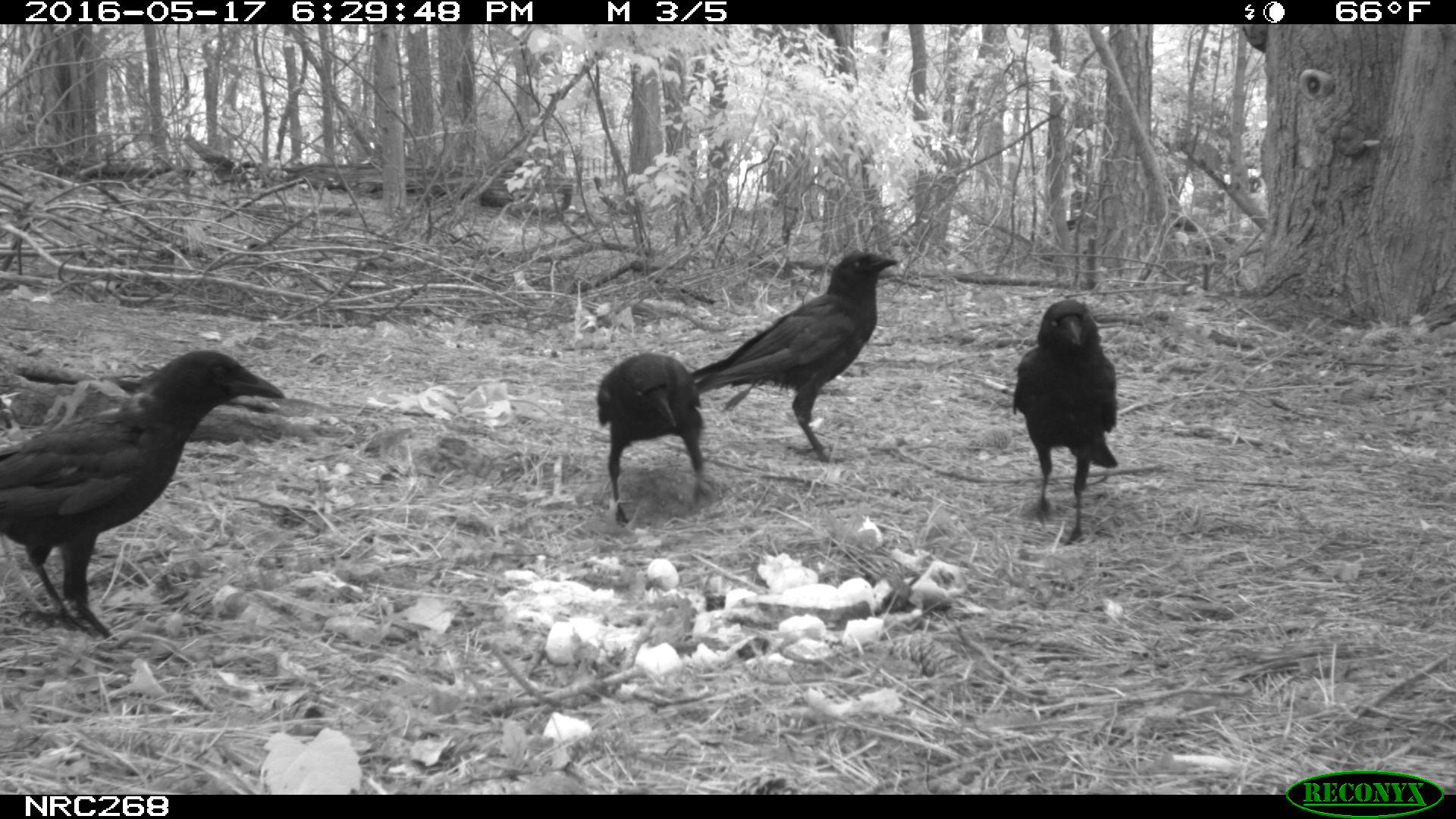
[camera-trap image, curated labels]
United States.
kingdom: Animalia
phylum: Chordata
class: Aves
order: Passeriformes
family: Corvidae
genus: Corvus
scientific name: Corvus brachyrhynchos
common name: american crow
American Crow (Corvus brachyrhynchos).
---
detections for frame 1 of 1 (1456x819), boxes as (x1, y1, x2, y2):
American Crow: (0, 340, 300, 640); (659, 235, 902, 471); (1009, 289, 1127, 520); (597, 353, 711, 514)